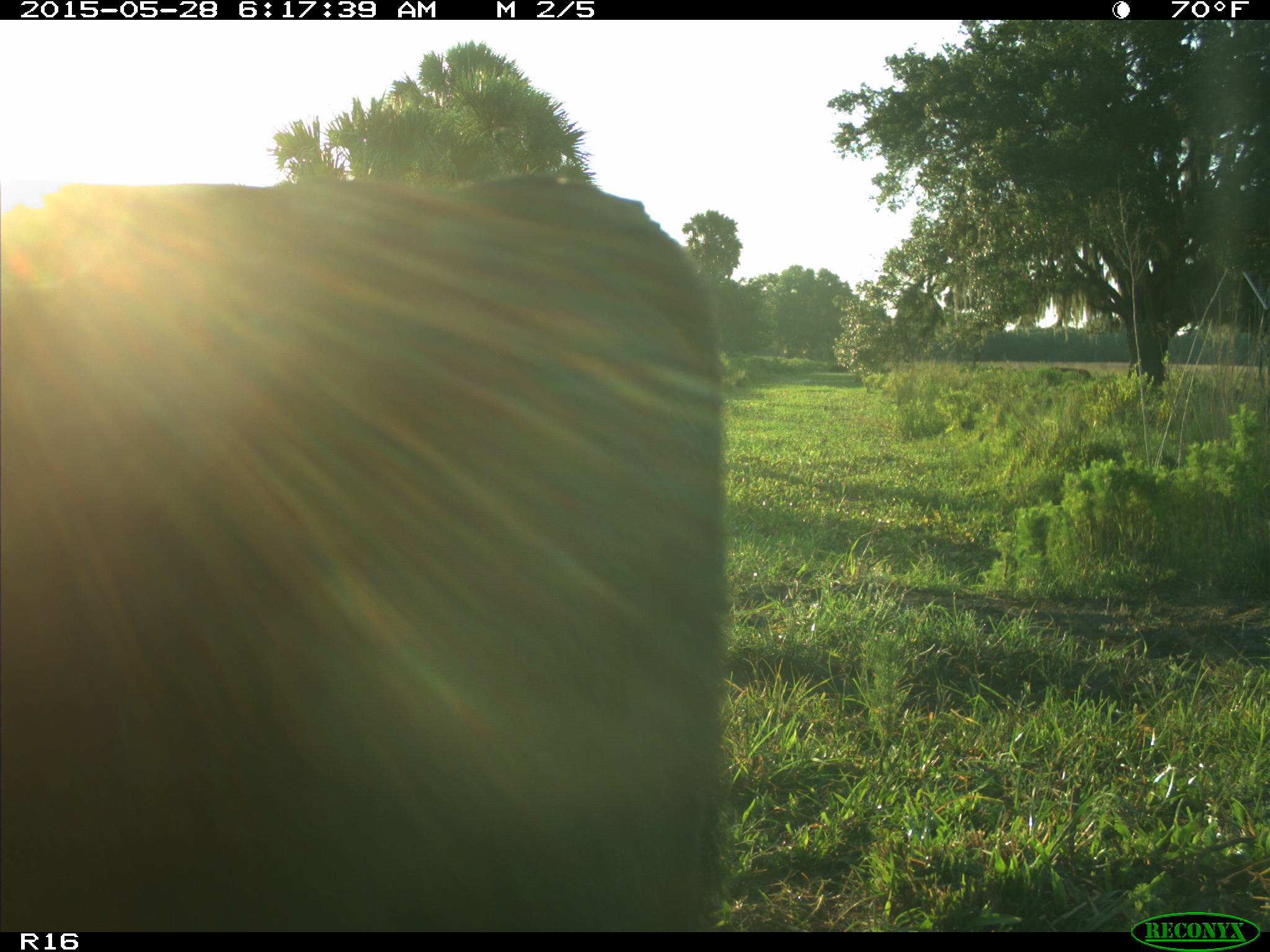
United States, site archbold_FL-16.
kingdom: Animalia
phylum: Chordata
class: Mammalia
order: Artiodactyla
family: Bovidae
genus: Bos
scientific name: Bos taurus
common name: domestic cow